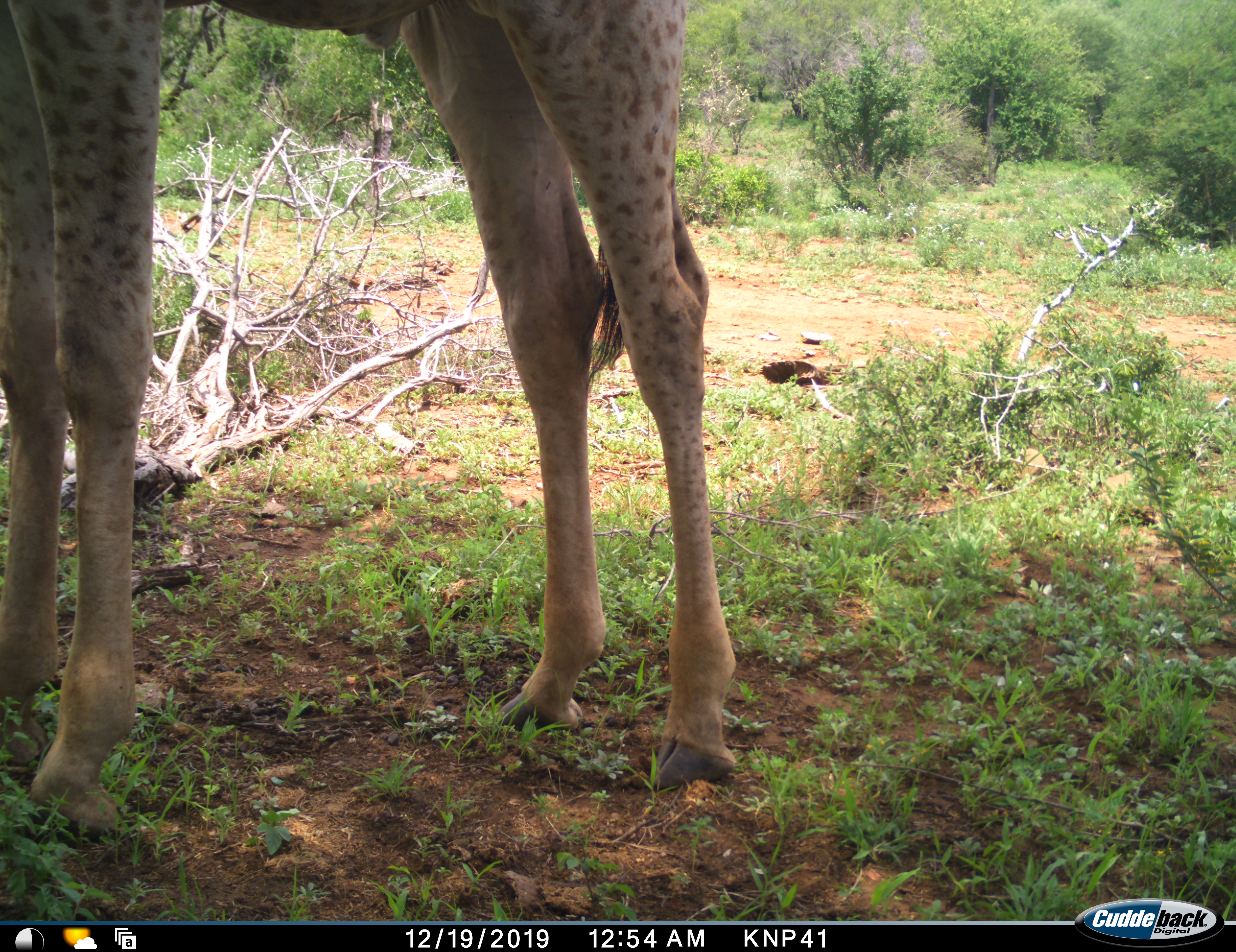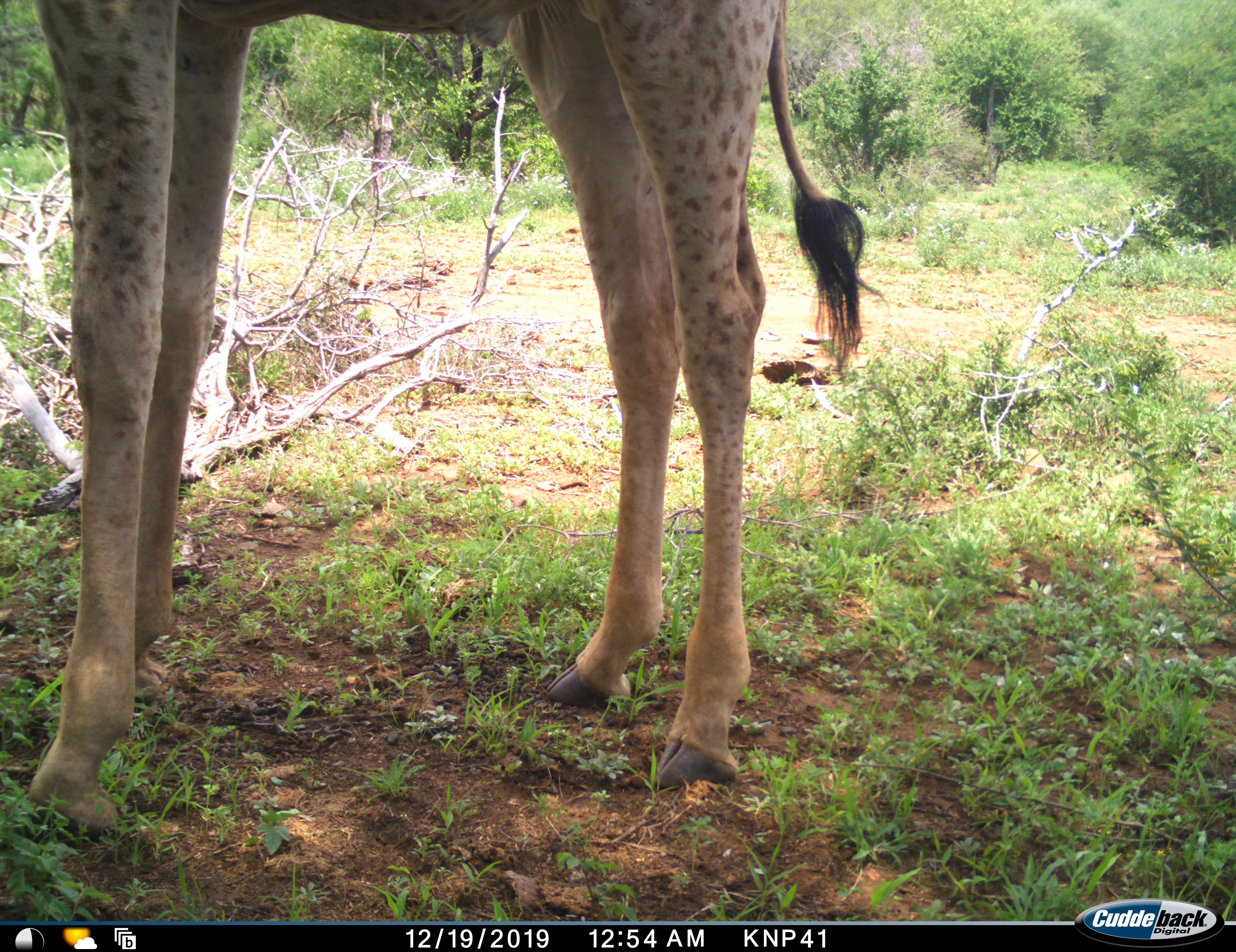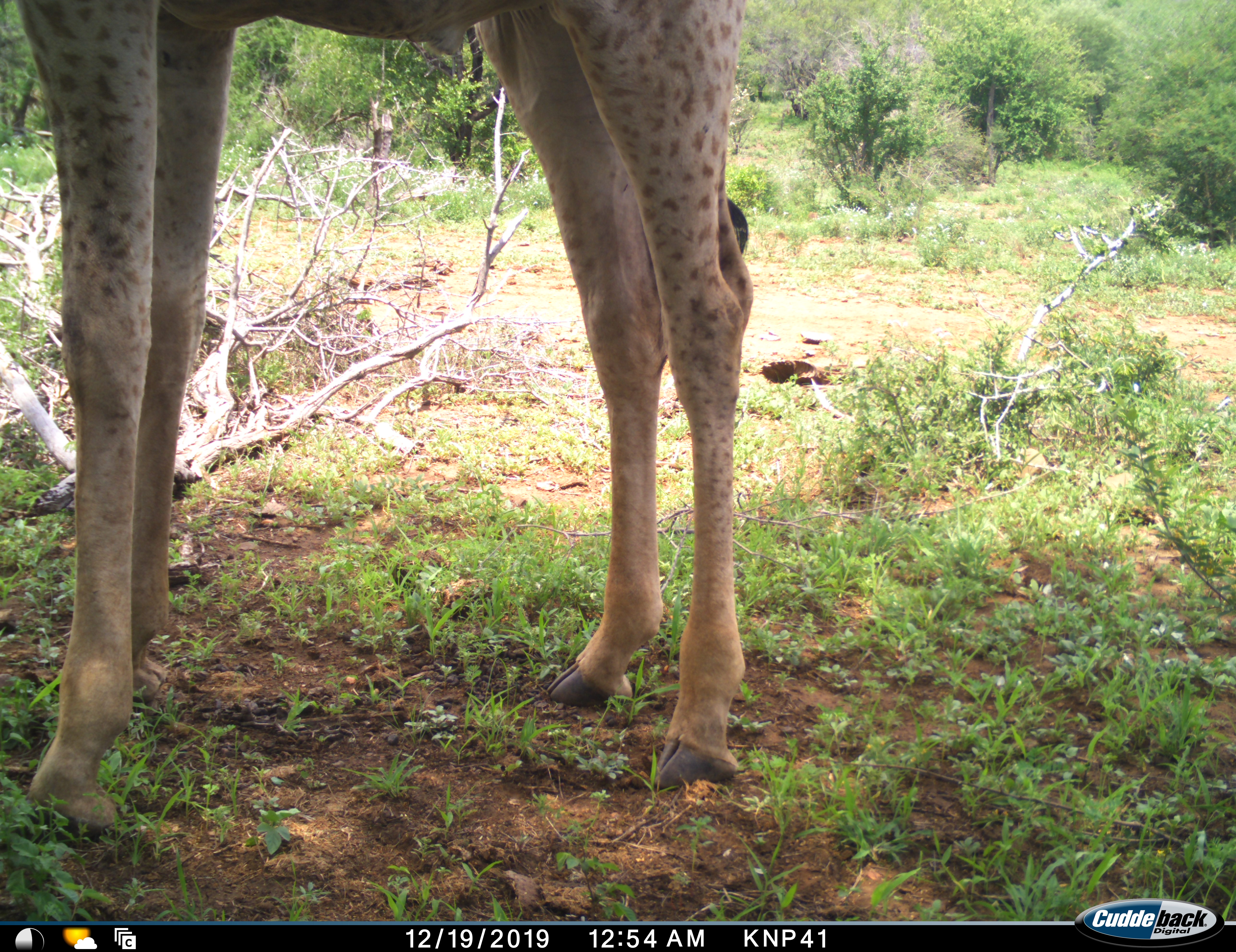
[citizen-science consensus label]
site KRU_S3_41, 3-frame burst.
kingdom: Animalia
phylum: Chordata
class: Mammalia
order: Artiodactyla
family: Giraffidae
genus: Giraffa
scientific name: Giraffa camelopardalis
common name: giraffe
Giraffe (Giraffa camelopardalis), count 1. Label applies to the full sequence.